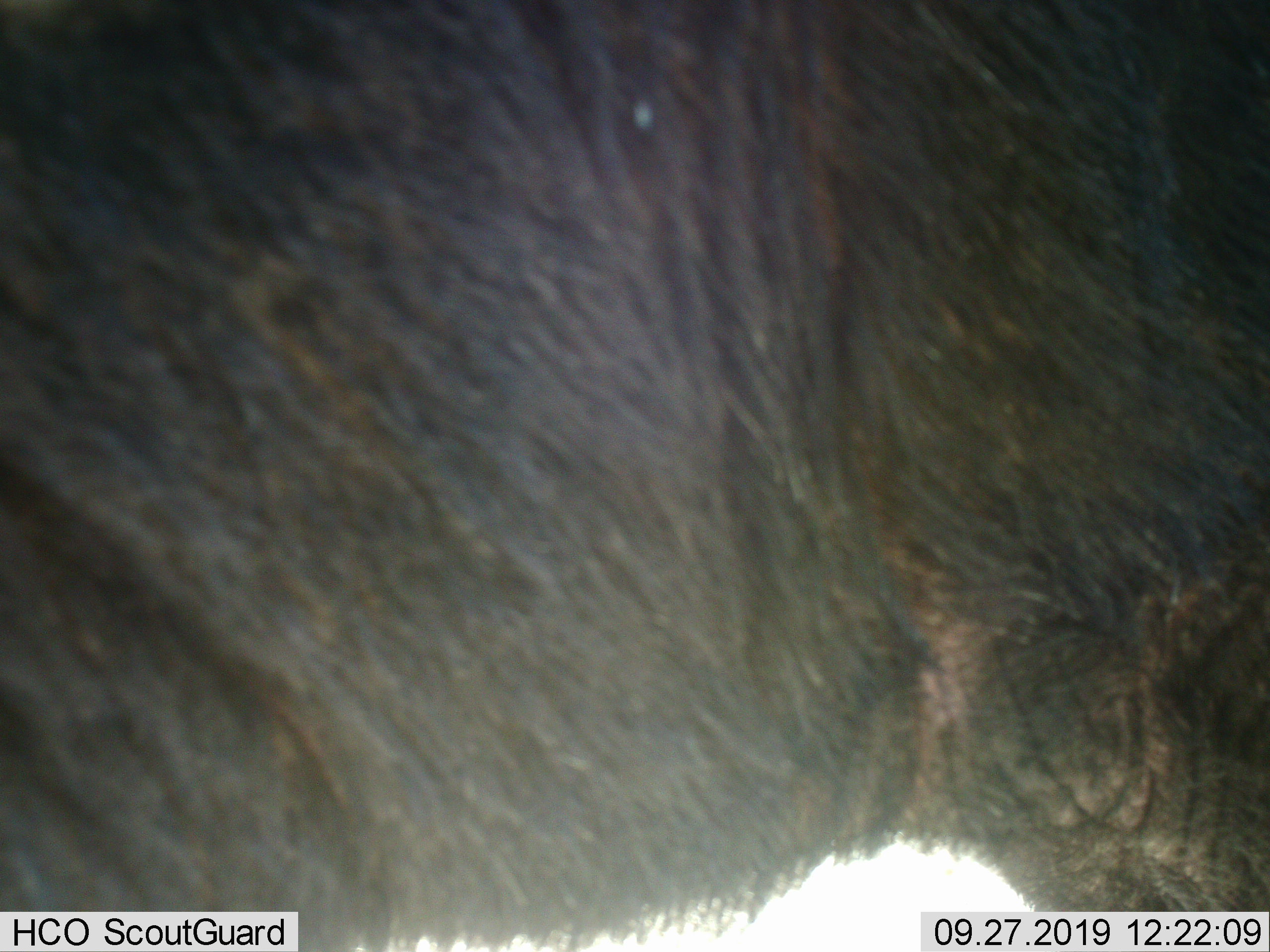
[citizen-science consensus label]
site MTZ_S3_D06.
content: unidentified animal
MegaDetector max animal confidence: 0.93